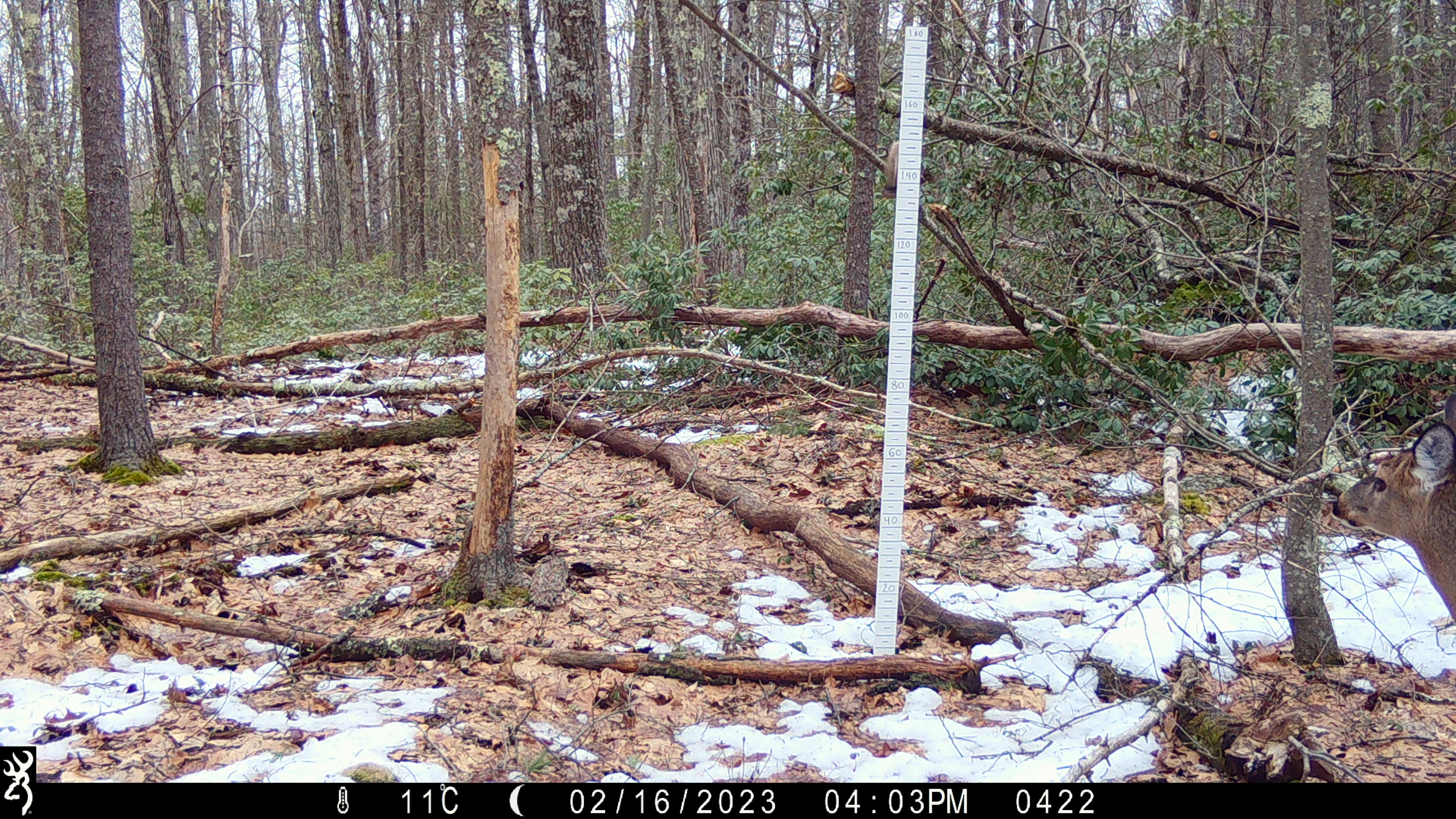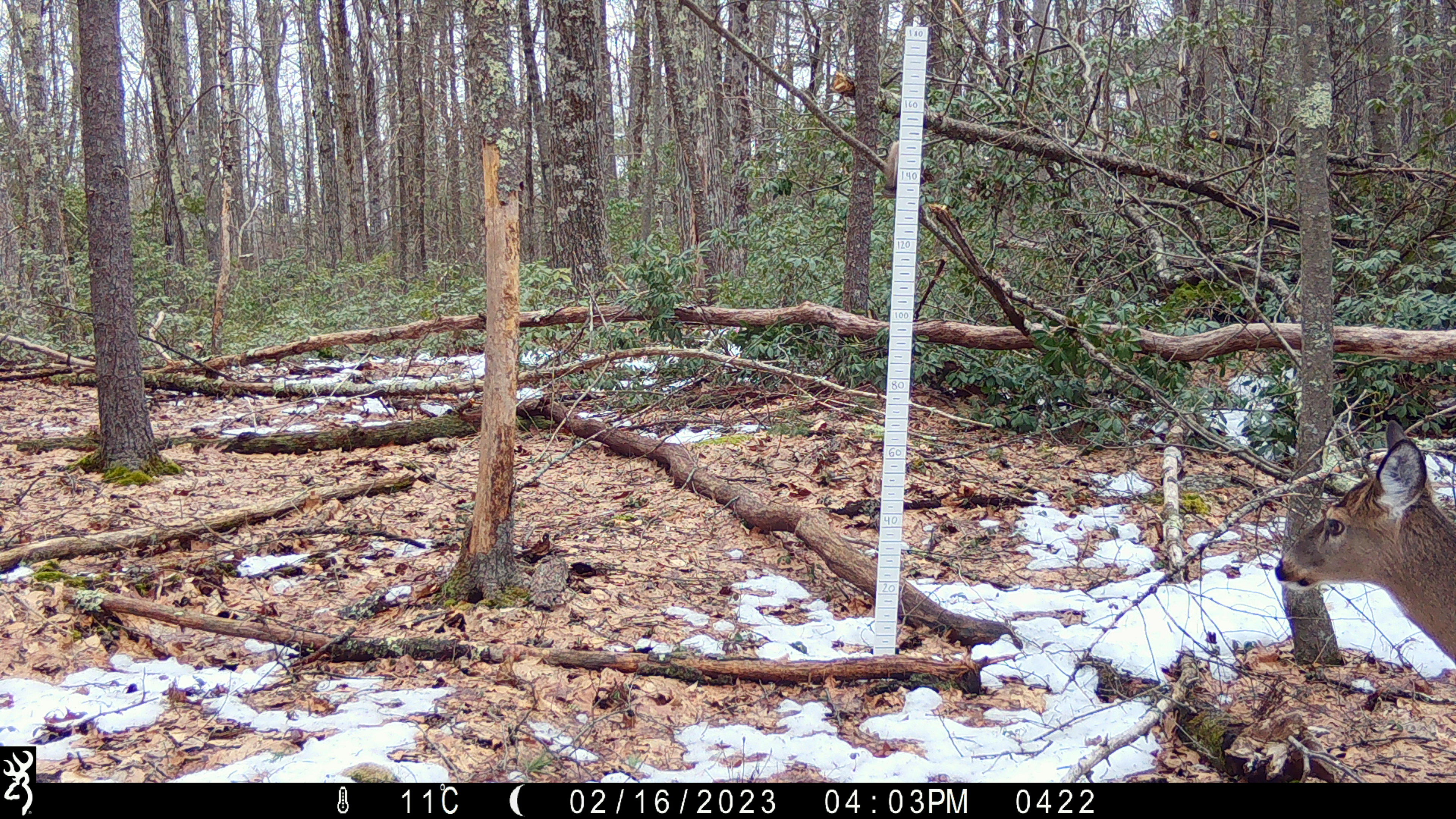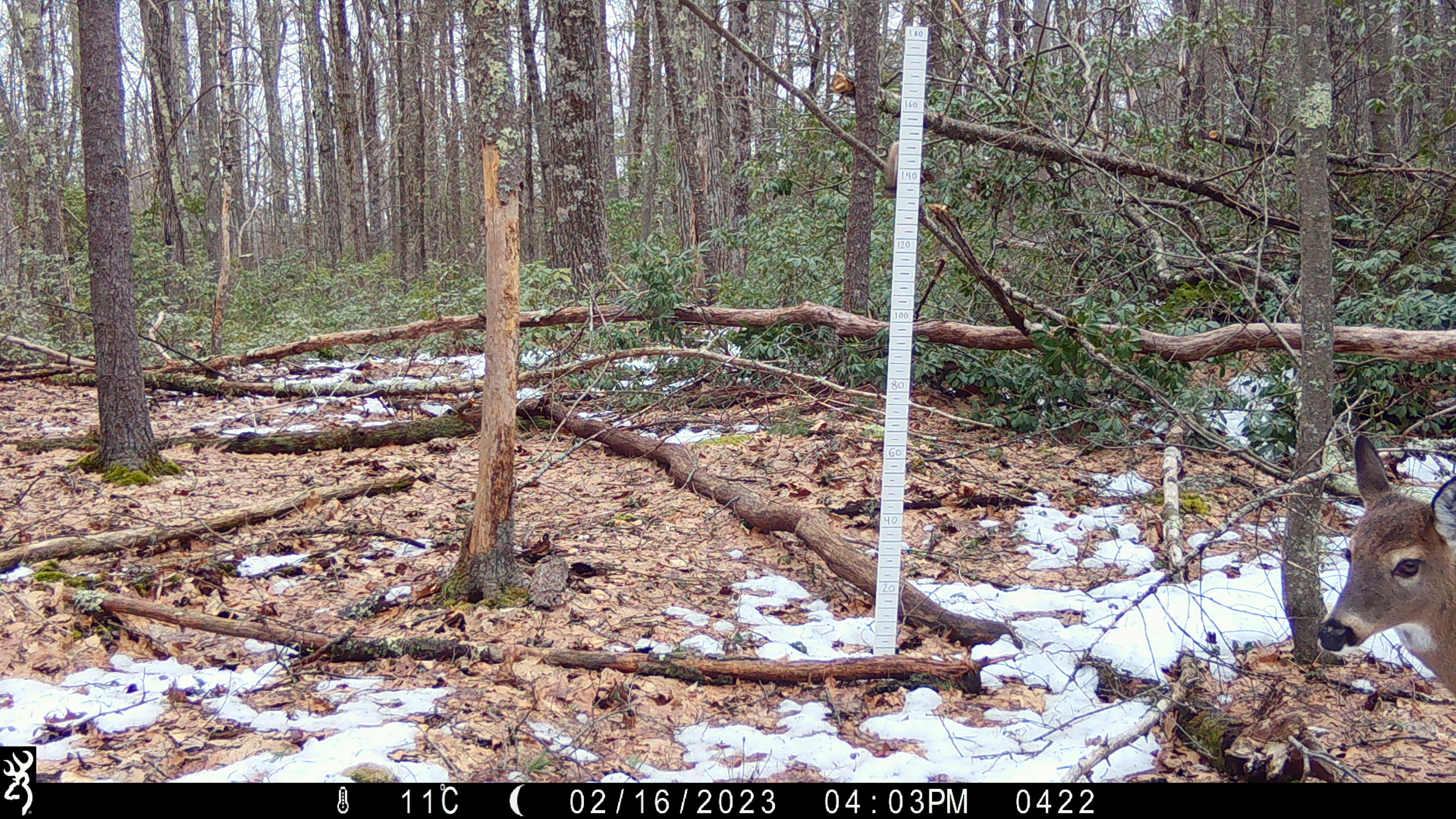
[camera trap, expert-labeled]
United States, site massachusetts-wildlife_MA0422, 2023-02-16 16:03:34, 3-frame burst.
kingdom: Animalia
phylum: Chordata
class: Mammalia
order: Artiodactyla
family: Cervidae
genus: Odocoileus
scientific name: Odocoileus virginianus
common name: white-tailed deer